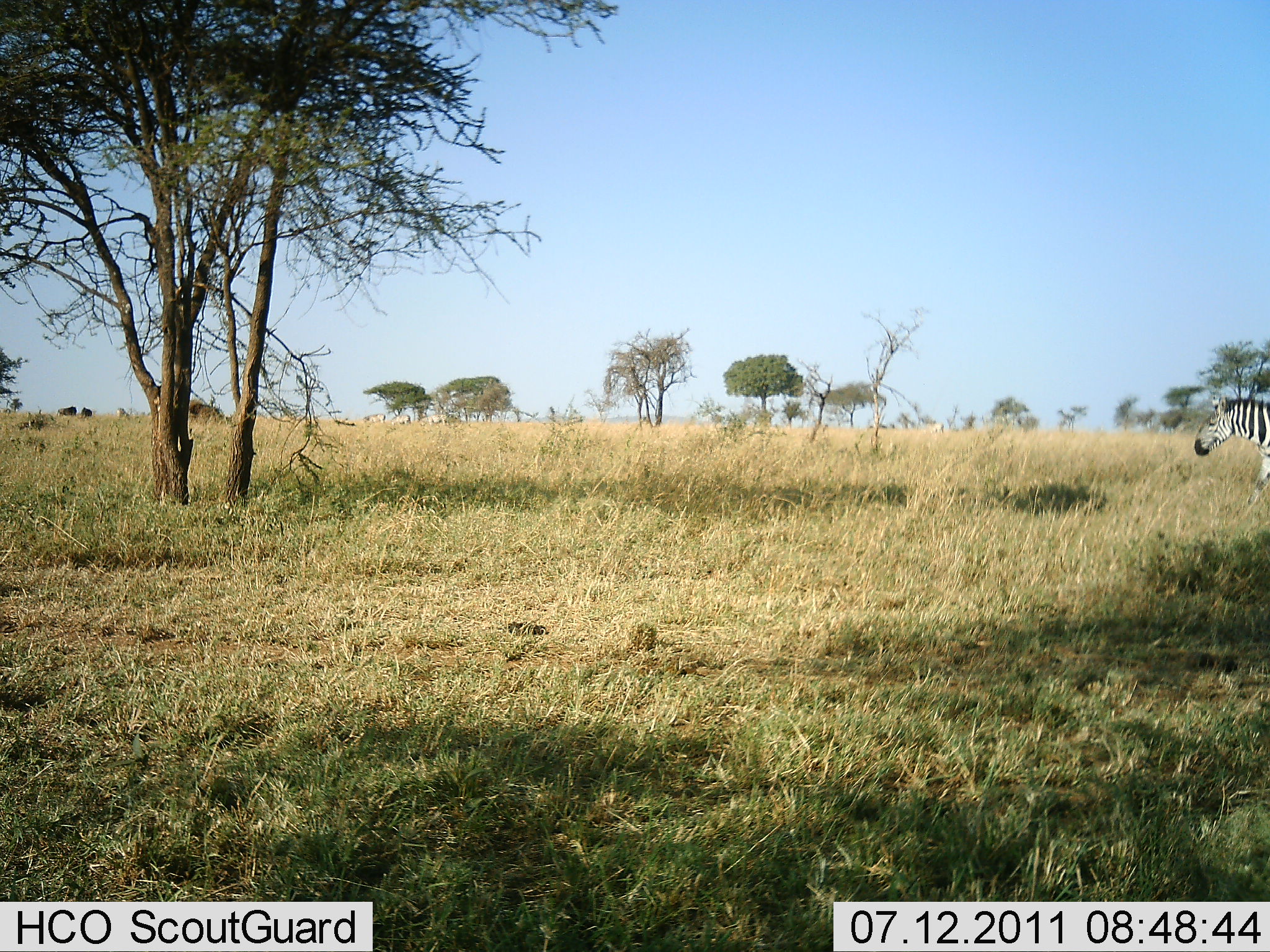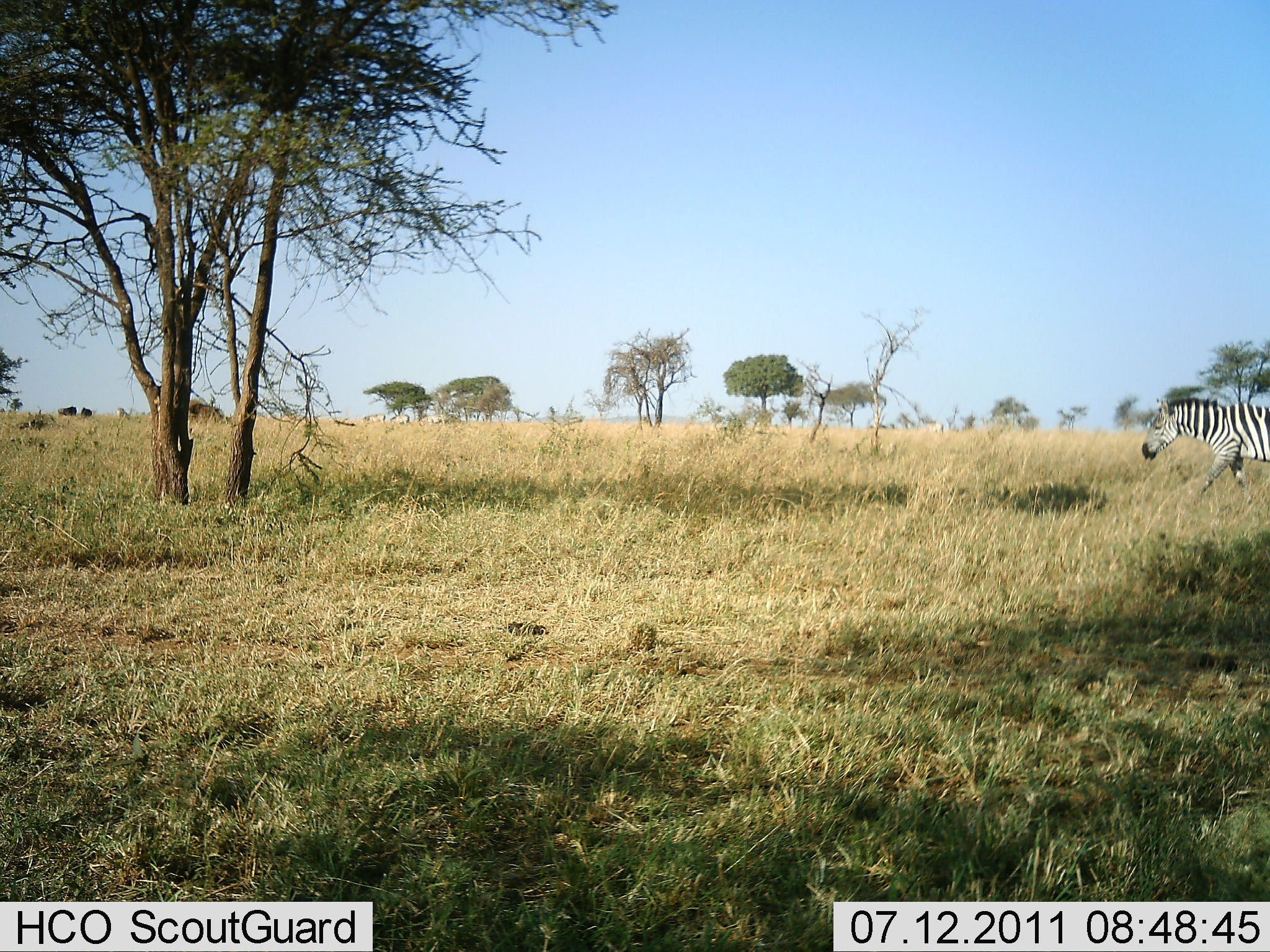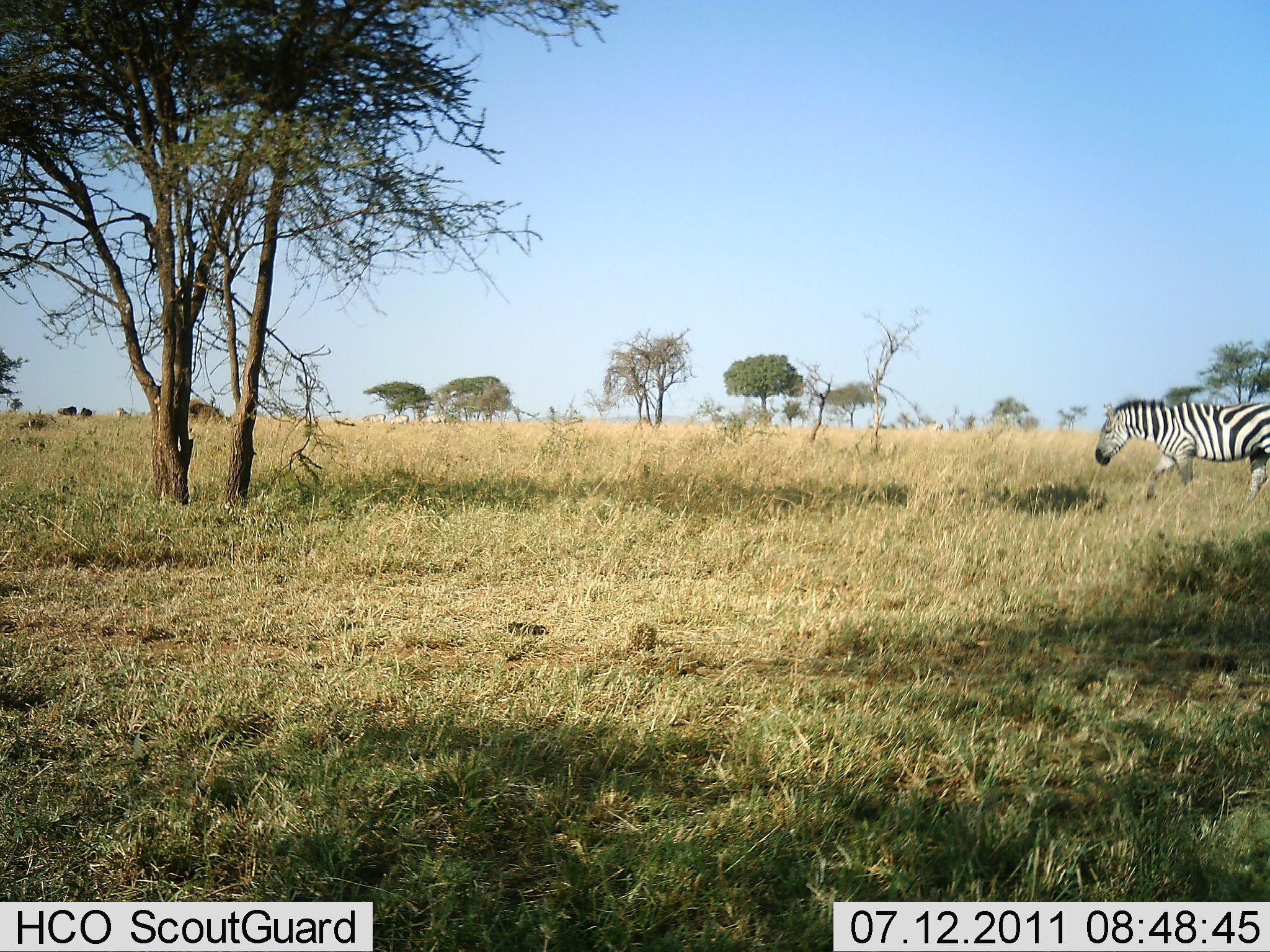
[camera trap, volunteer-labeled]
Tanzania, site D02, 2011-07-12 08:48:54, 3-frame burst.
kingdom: Animalia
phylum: Chordata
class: Mammalia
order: Perissodactyla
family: Equidae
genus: Equus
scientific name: Equus quagga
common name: plains zebra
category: zebra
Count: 1.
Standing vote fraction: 0%.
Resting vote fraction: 0%.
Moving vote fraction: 100%.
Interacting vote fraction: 0%.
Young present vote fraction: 0%.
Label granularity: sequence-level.